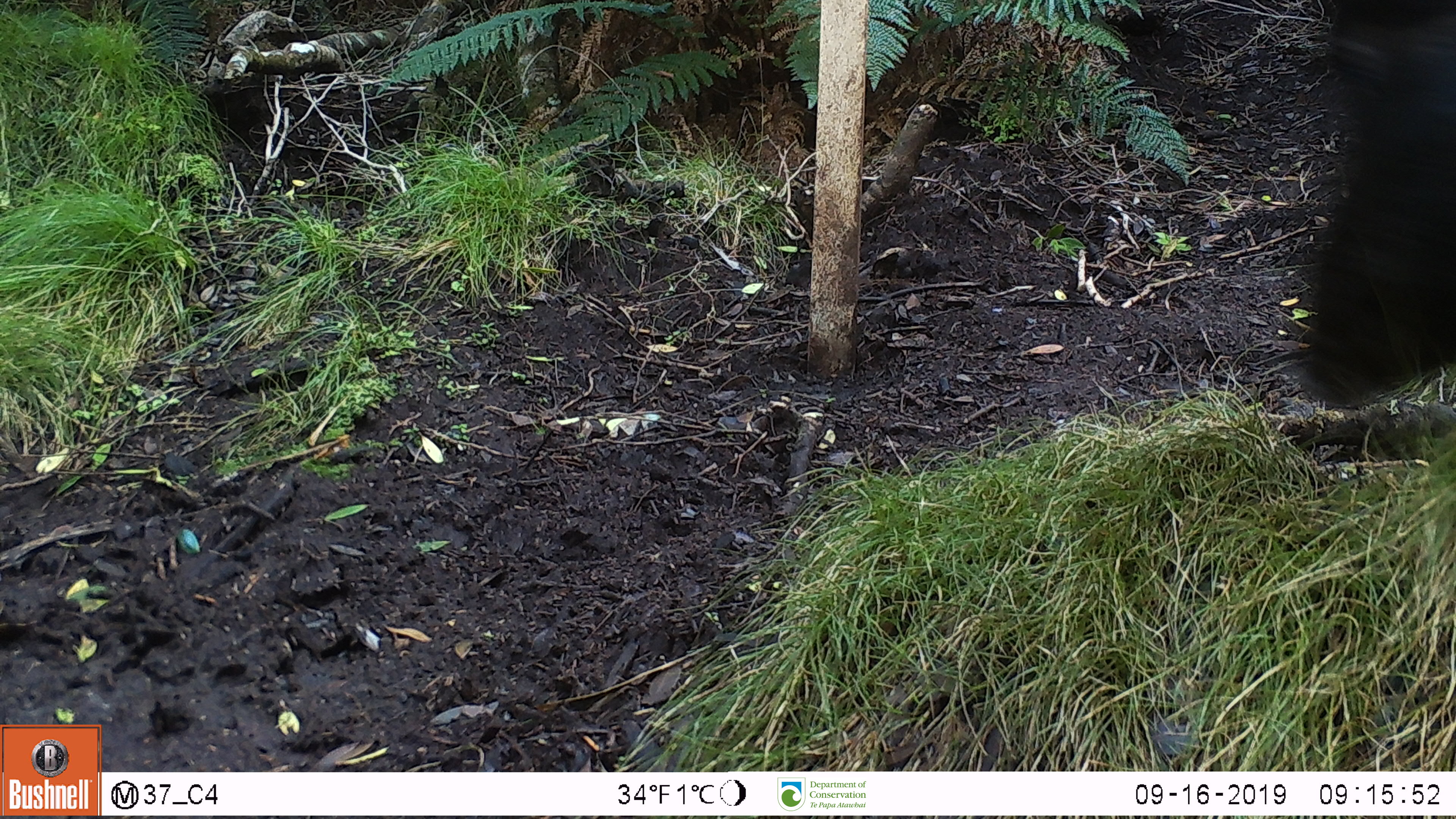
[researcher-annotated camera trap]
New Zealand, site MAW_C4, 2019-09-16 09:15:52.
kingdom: Animalia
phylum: Chordata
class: Mammalia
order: Artiodactyla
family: Suidae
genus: Sus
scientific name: Sus scrofa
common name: pig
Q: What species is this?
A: Pig (Sus scrofa).